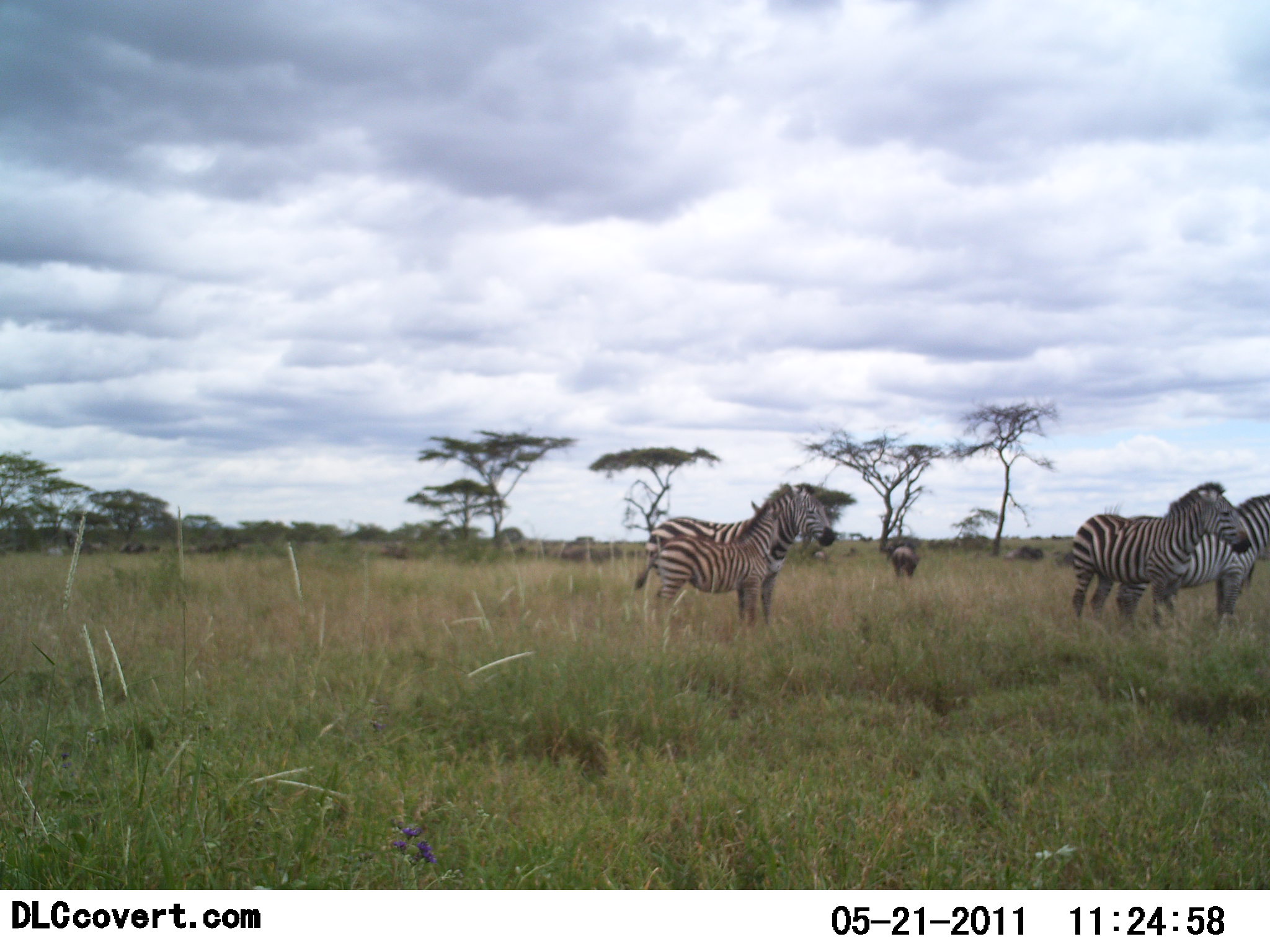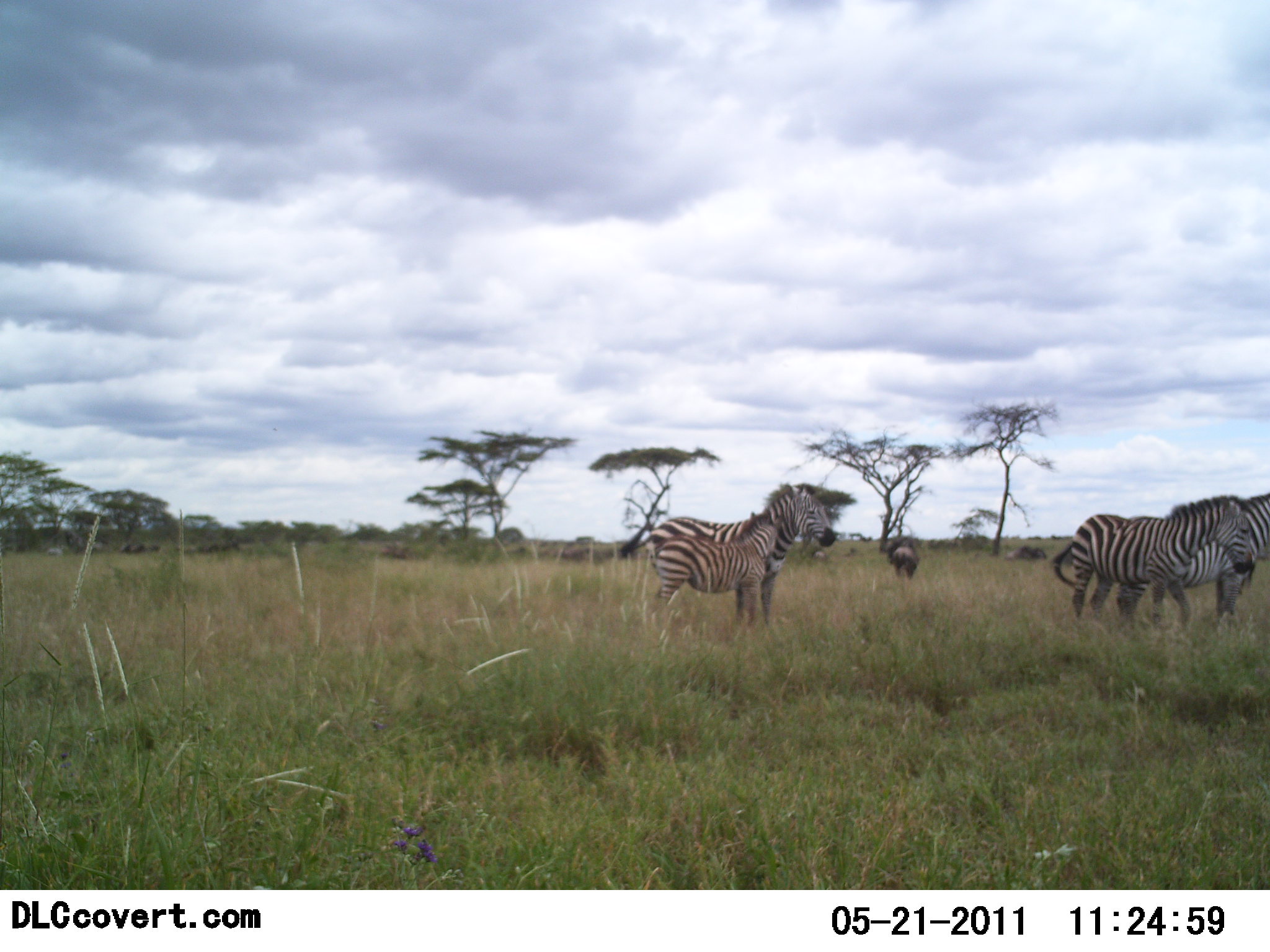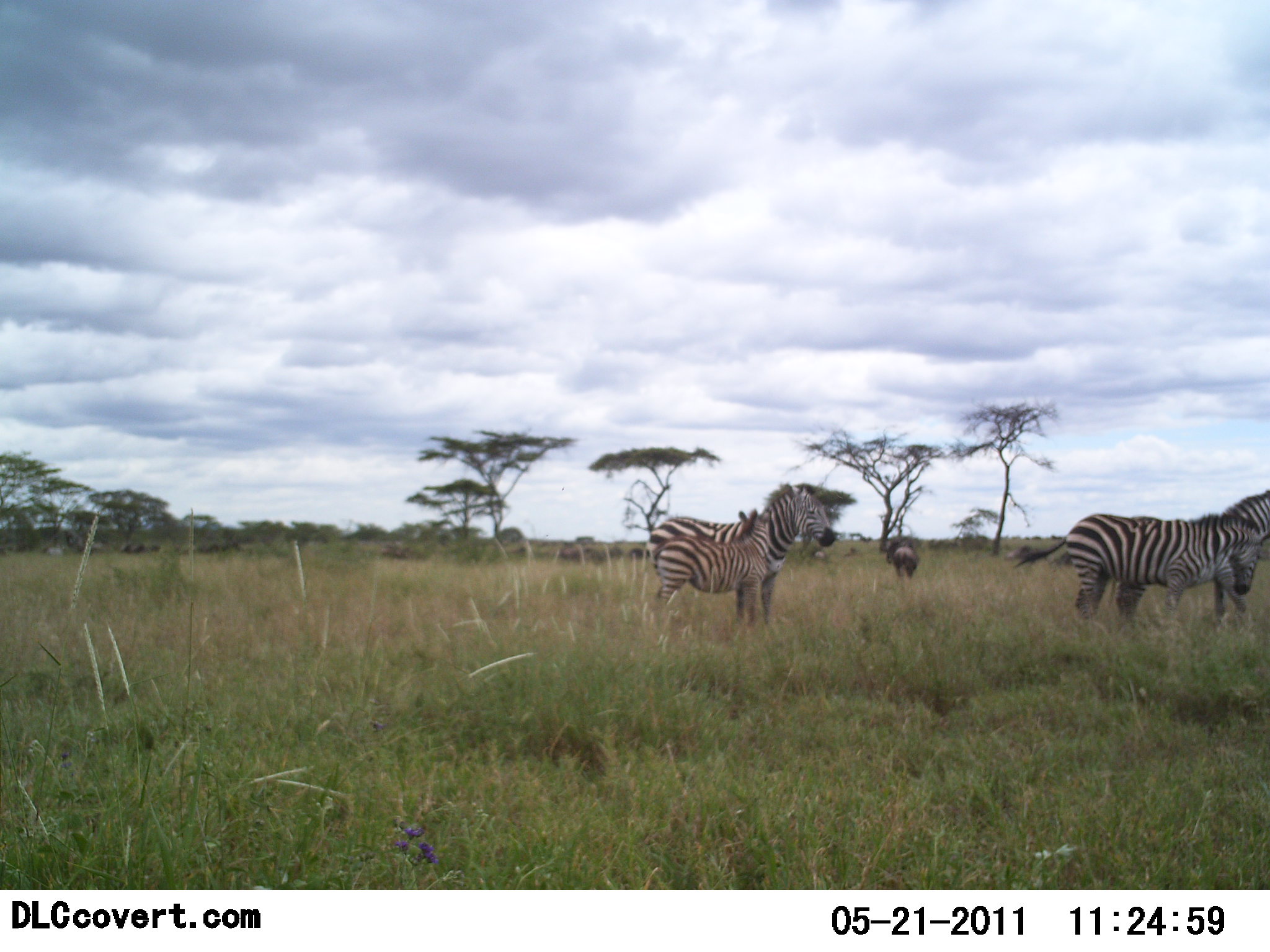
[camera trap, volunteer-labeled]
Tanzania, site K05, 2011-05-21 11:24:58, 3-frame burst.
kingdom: Animalia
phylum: Chordata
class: Mammalia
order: Perissodactyla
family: Equidae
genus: Equus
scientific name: Equus quagga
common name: plains zebra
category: zebra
Zebra (plains zebra) (Equus quagga), count 4. Behavior (volunteer vote fractions): standing 95%, resting 0%, moving 5%, interacting 9%. Young present (vote fraction): 36%. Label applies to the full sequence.